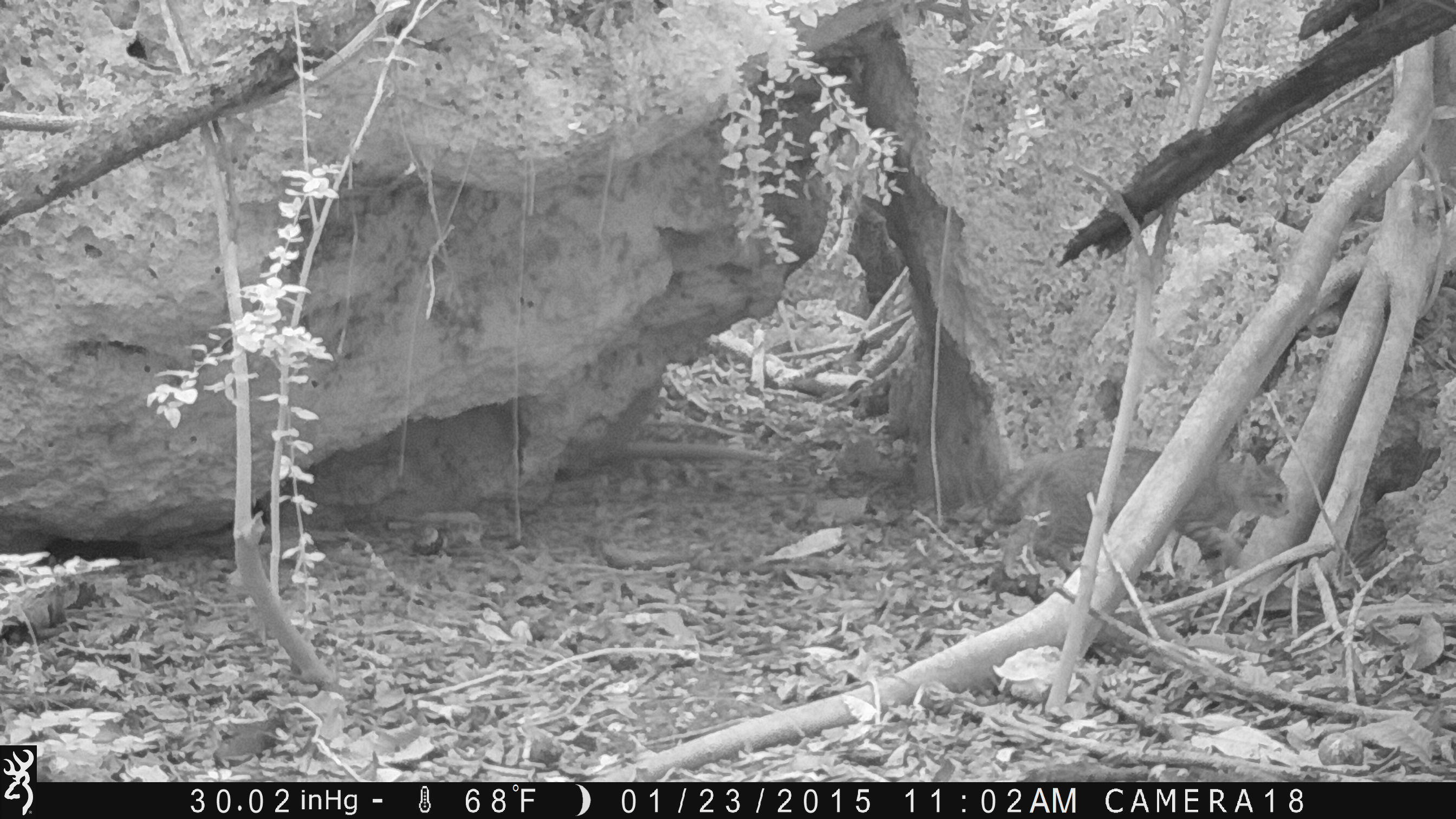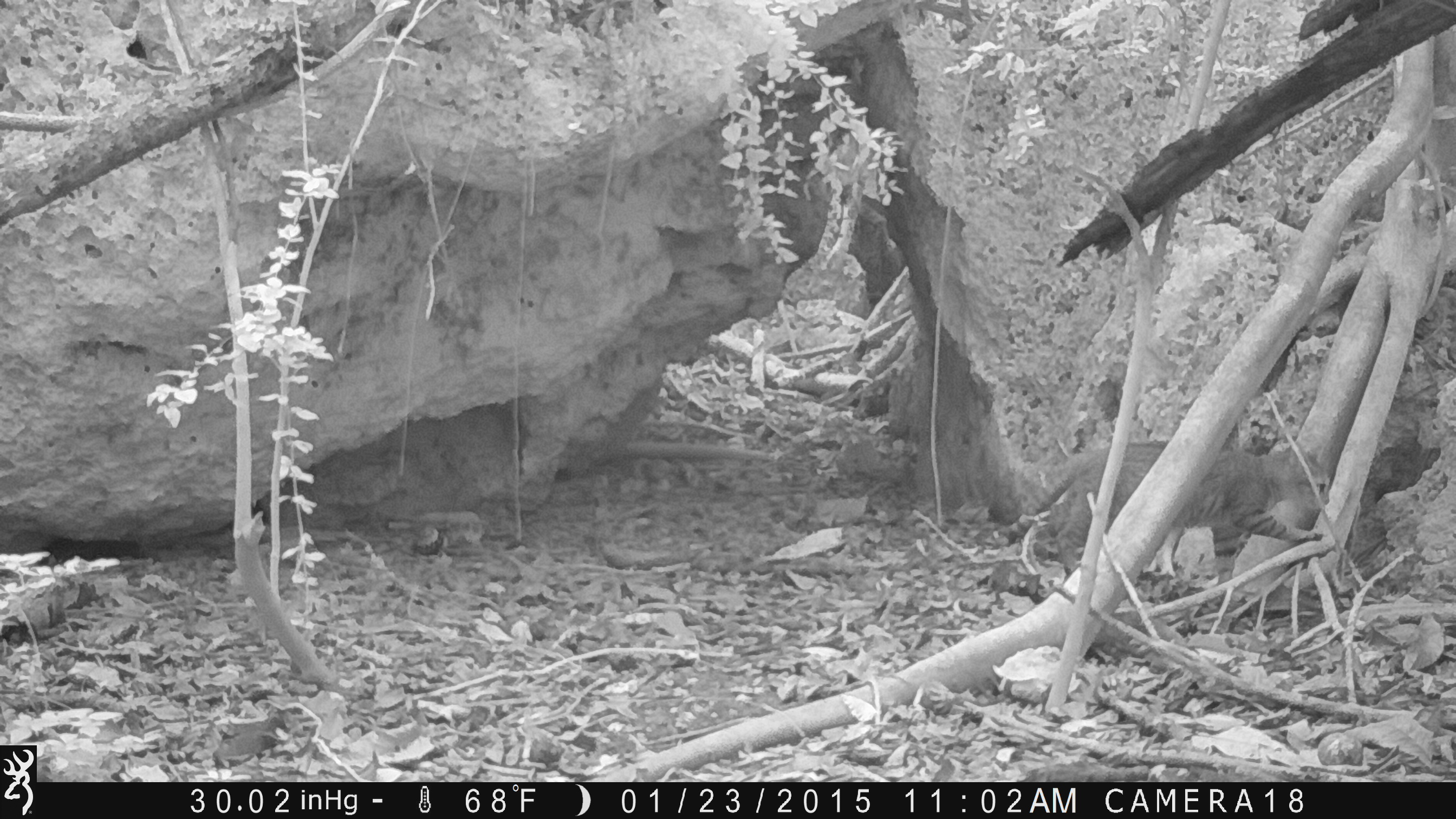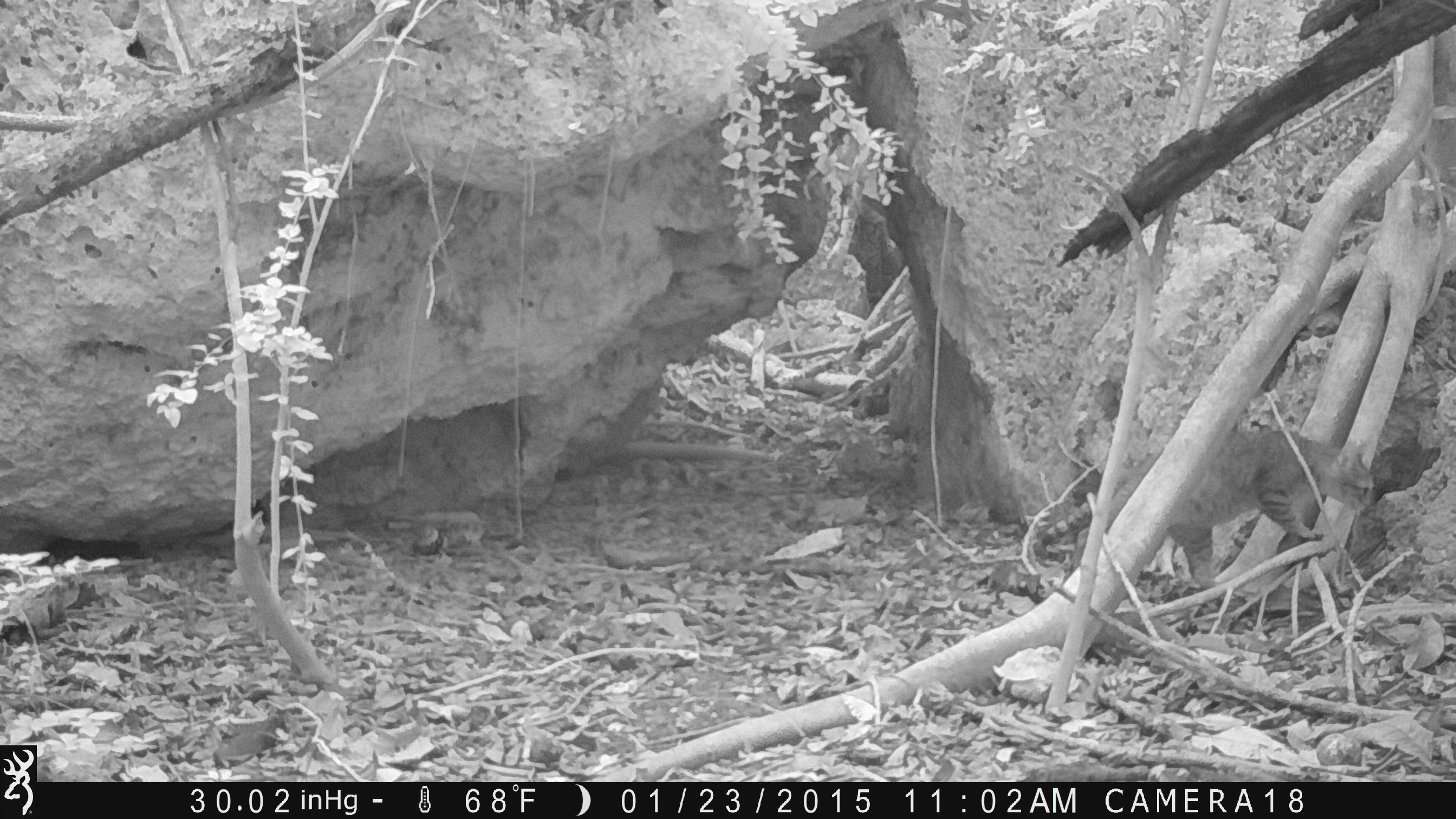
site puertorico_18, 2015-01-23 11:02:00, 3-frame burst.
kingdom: Animalia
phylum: Chordata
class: Mammalia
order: Carnivora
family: Felidae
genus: Felis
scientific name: Felis catus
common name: cat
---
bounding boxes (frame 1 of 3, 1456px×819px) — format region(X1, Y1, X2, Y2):
cat: region(980, 439, 1292, 607)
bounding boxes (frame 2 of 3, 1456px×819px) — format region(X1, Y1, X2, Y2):
cat: region(1016, 434, 1340, 591)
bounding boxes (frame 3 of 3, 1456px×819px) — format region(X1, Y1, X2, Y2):
cat: region(1030, 413, 1374, 605)